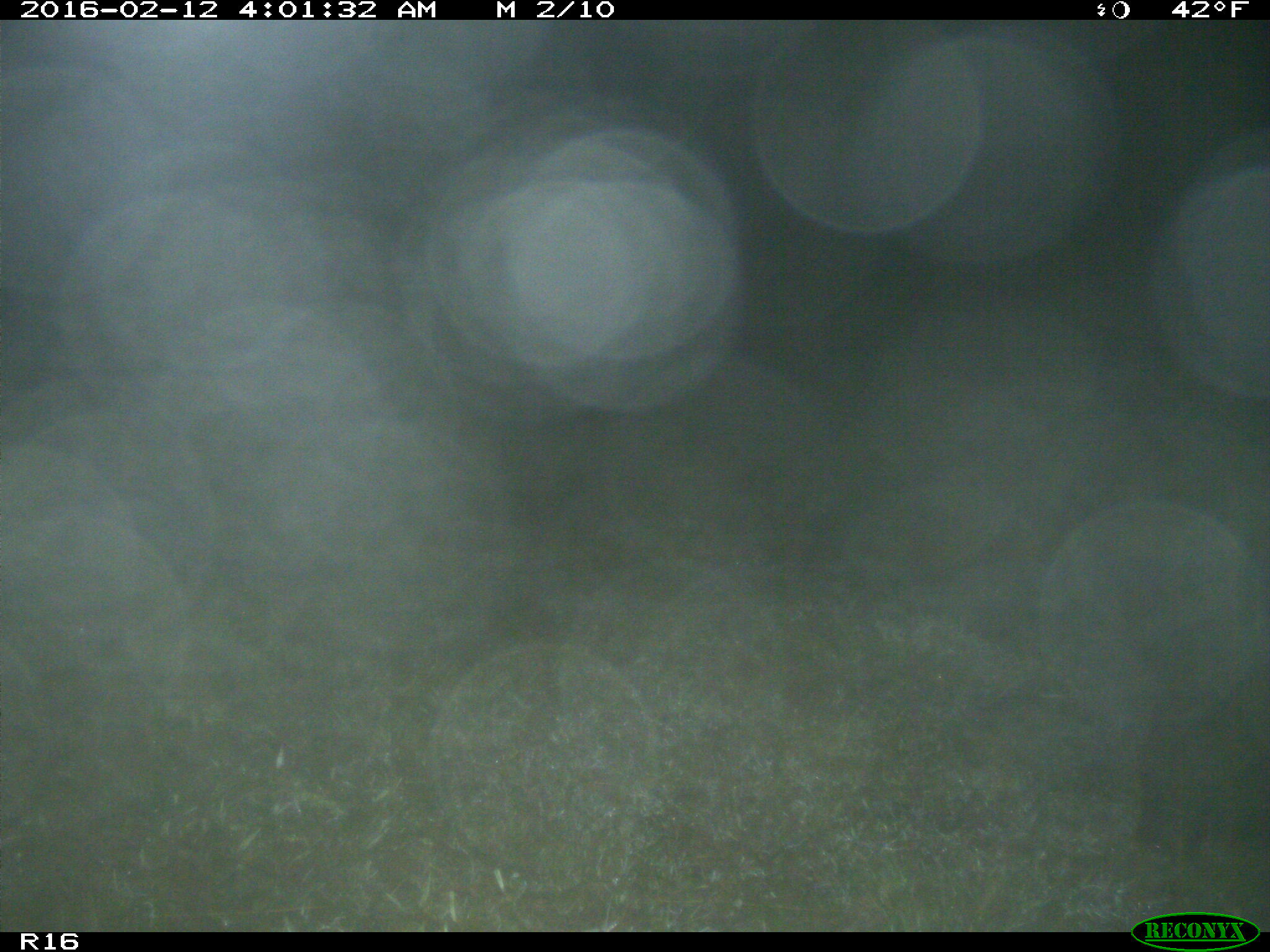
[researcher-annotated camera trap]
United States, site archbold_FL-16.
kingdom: Animalia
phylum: Chordata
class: Mammalia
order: Artiodactyla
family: Suidae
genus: Sus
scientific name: Sus scrofa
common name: wild boar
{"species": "Sus scrofa (wild boar)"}